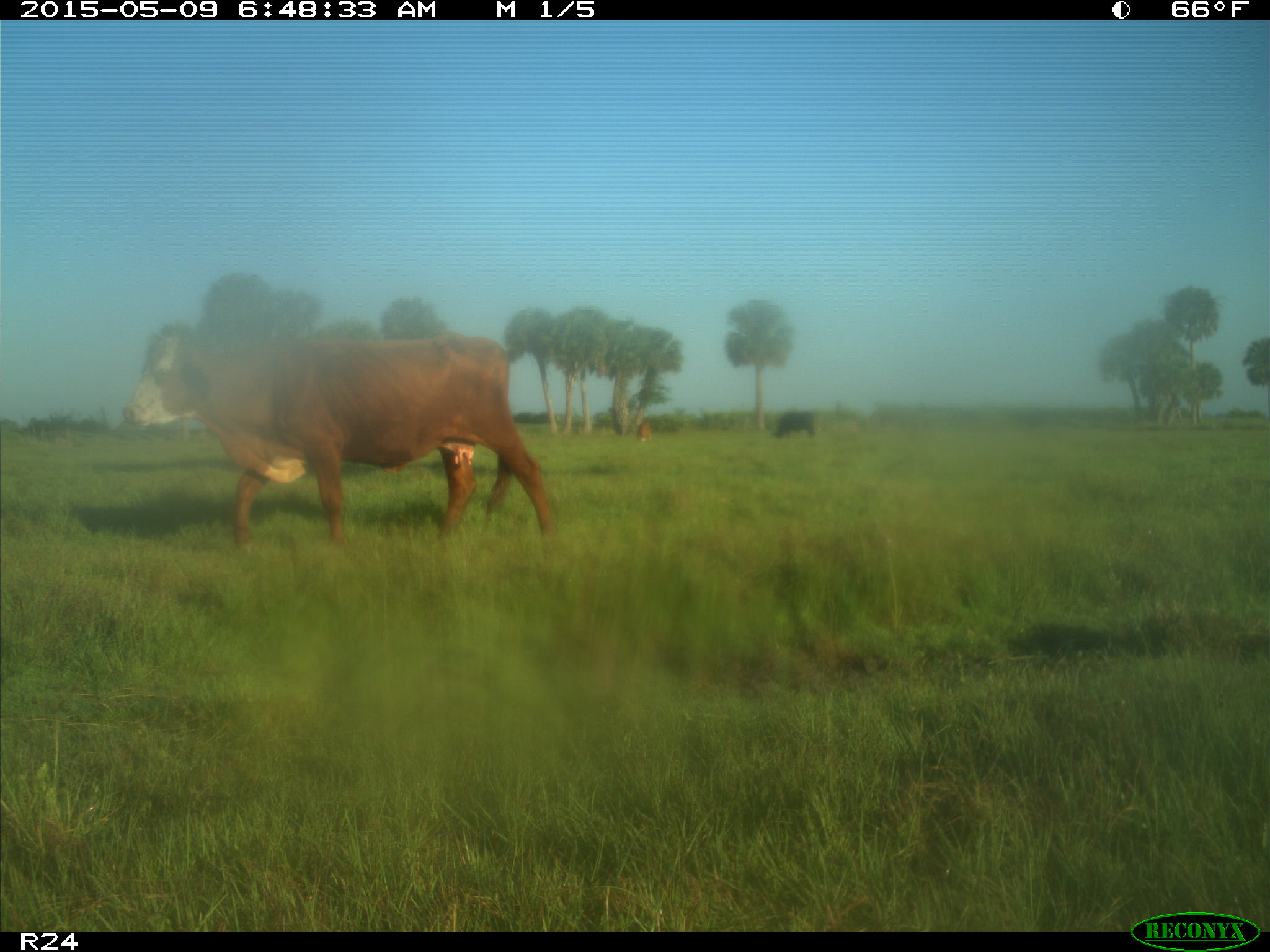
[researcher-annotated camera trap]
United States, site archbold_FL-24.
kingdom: Animalia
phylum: Chordata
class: Mammalia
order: Artiodactyla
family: Bovidae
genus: Bos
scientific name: Bos taurus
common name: domestic cow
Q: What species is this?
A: Bos taurus (domestic cow).